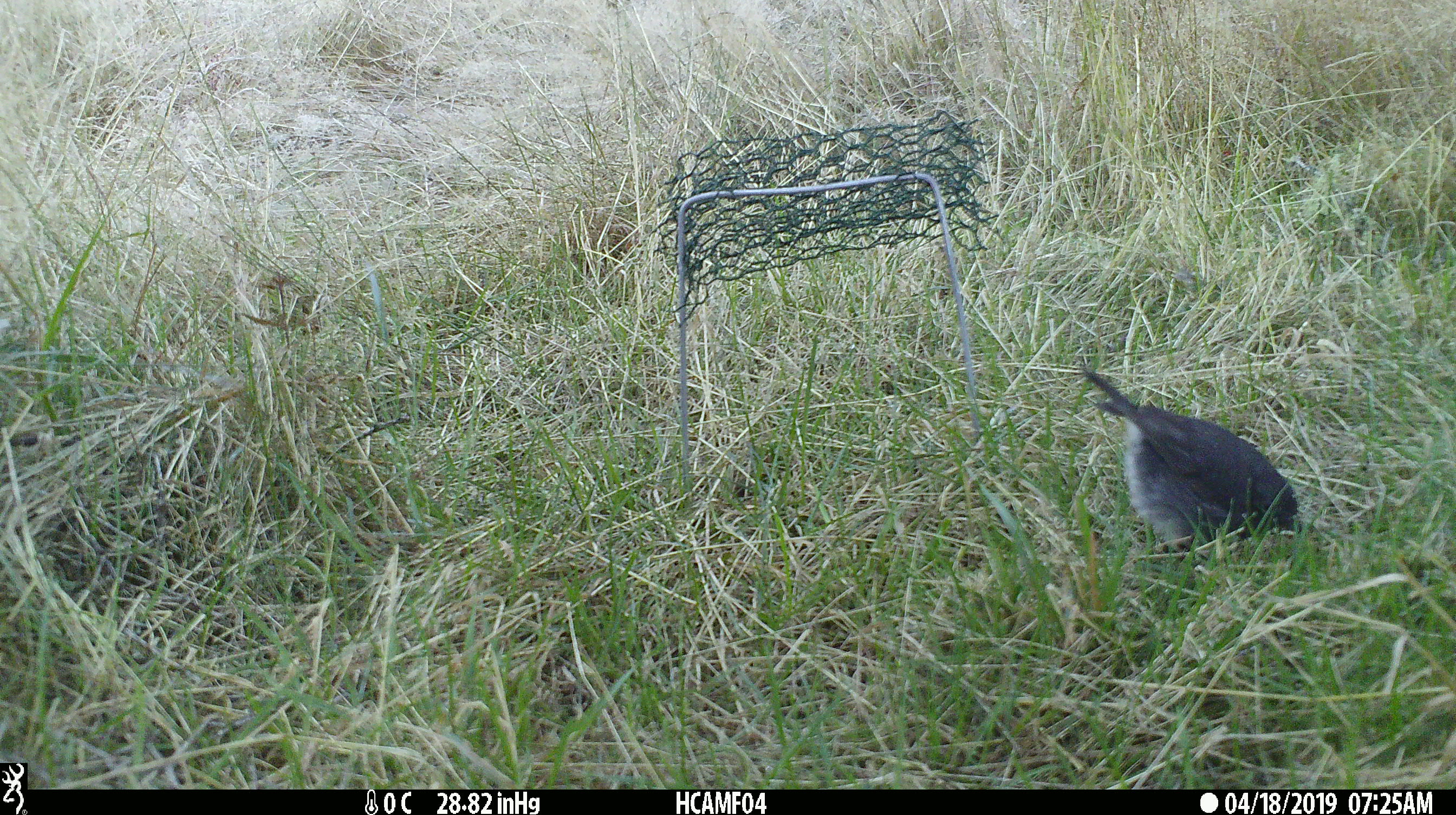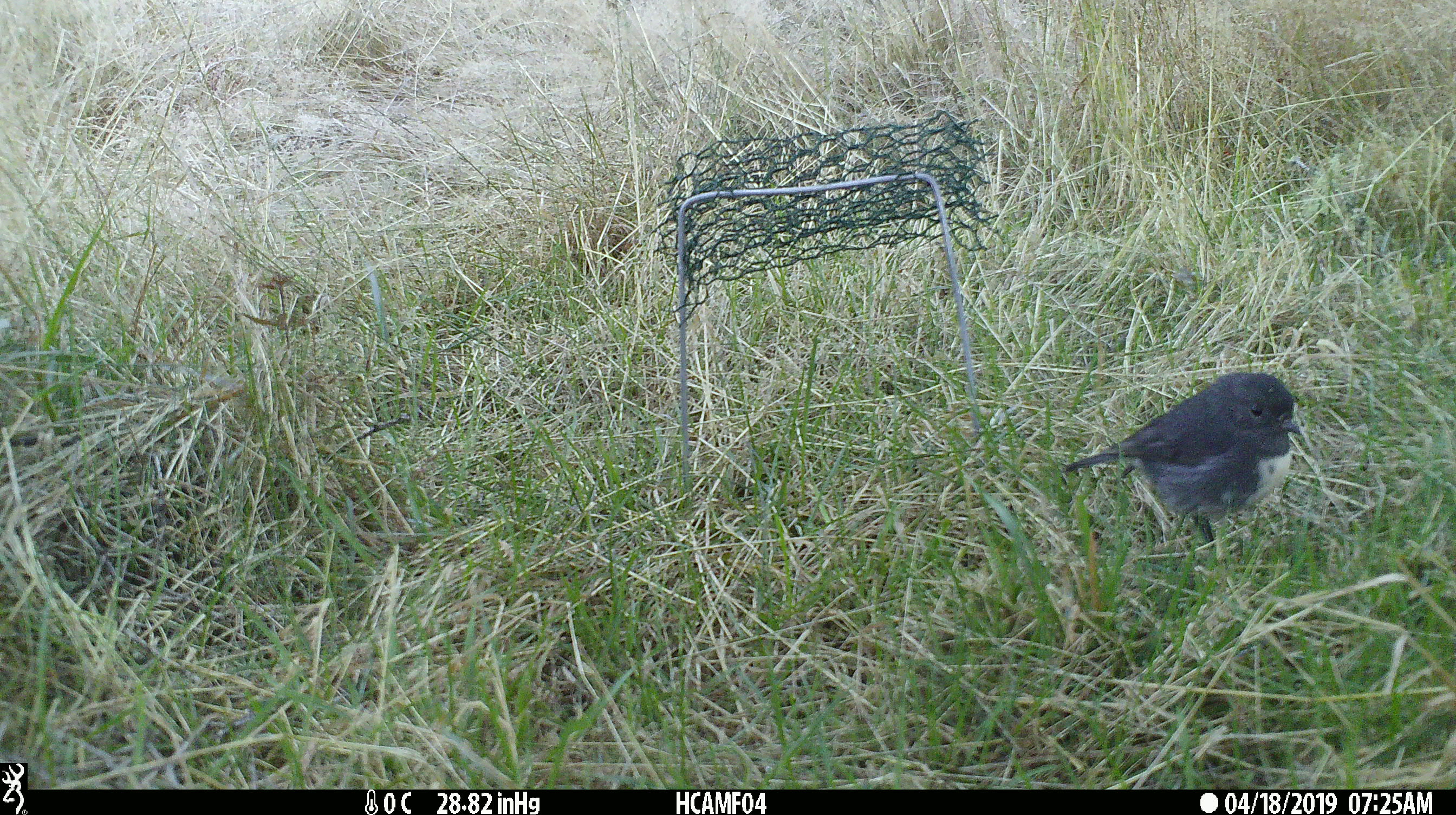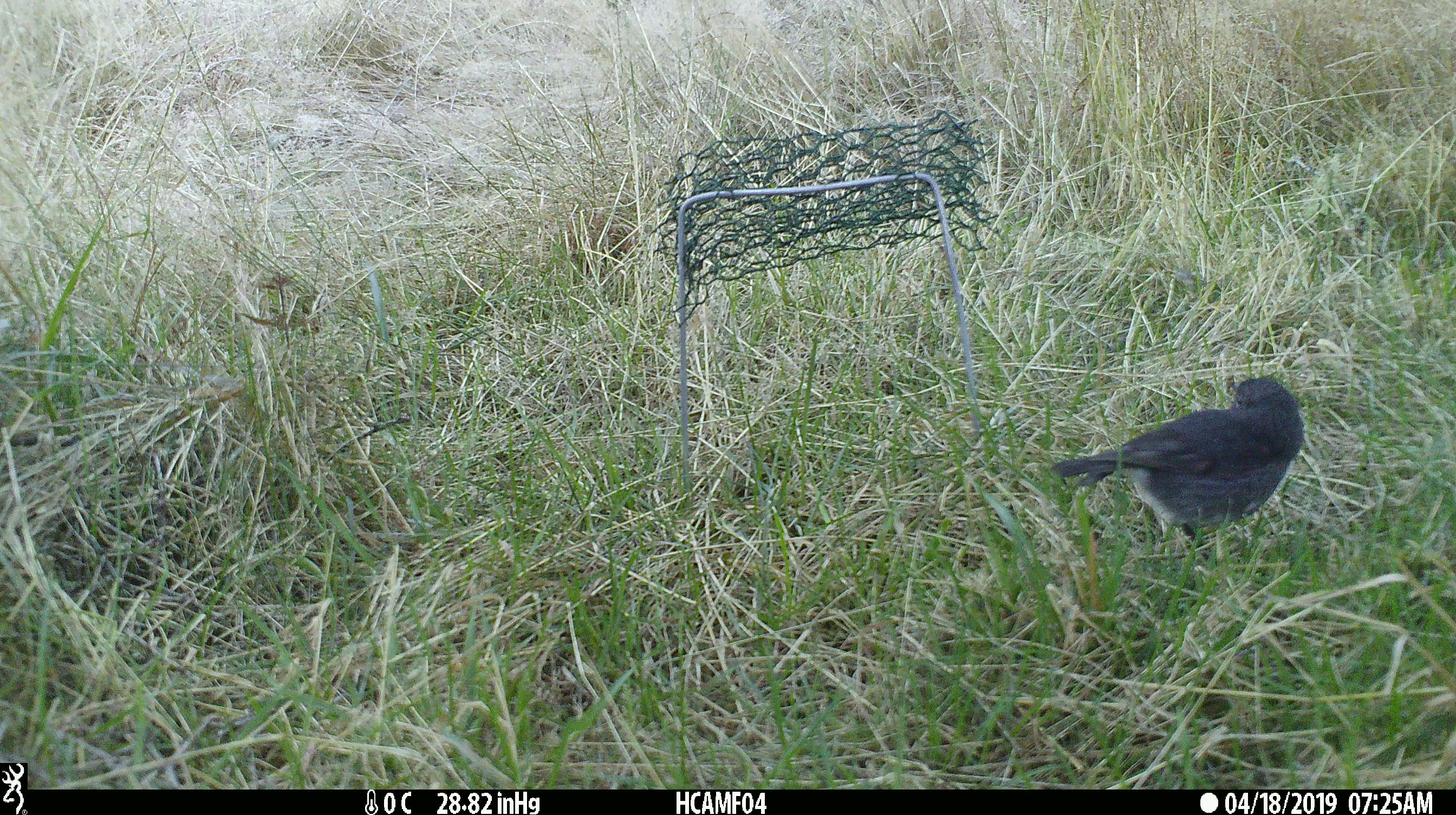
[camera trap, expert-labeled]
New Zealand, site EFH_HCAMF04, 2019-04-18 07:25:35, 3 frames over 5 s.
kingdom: Animalia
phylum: Chordata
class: Aves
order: Passeriformes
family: Petroicidae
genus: Petroica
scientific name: Petroica australis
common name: new zealand robin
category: robin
Robin (new zealand robin) (Petroica australis).